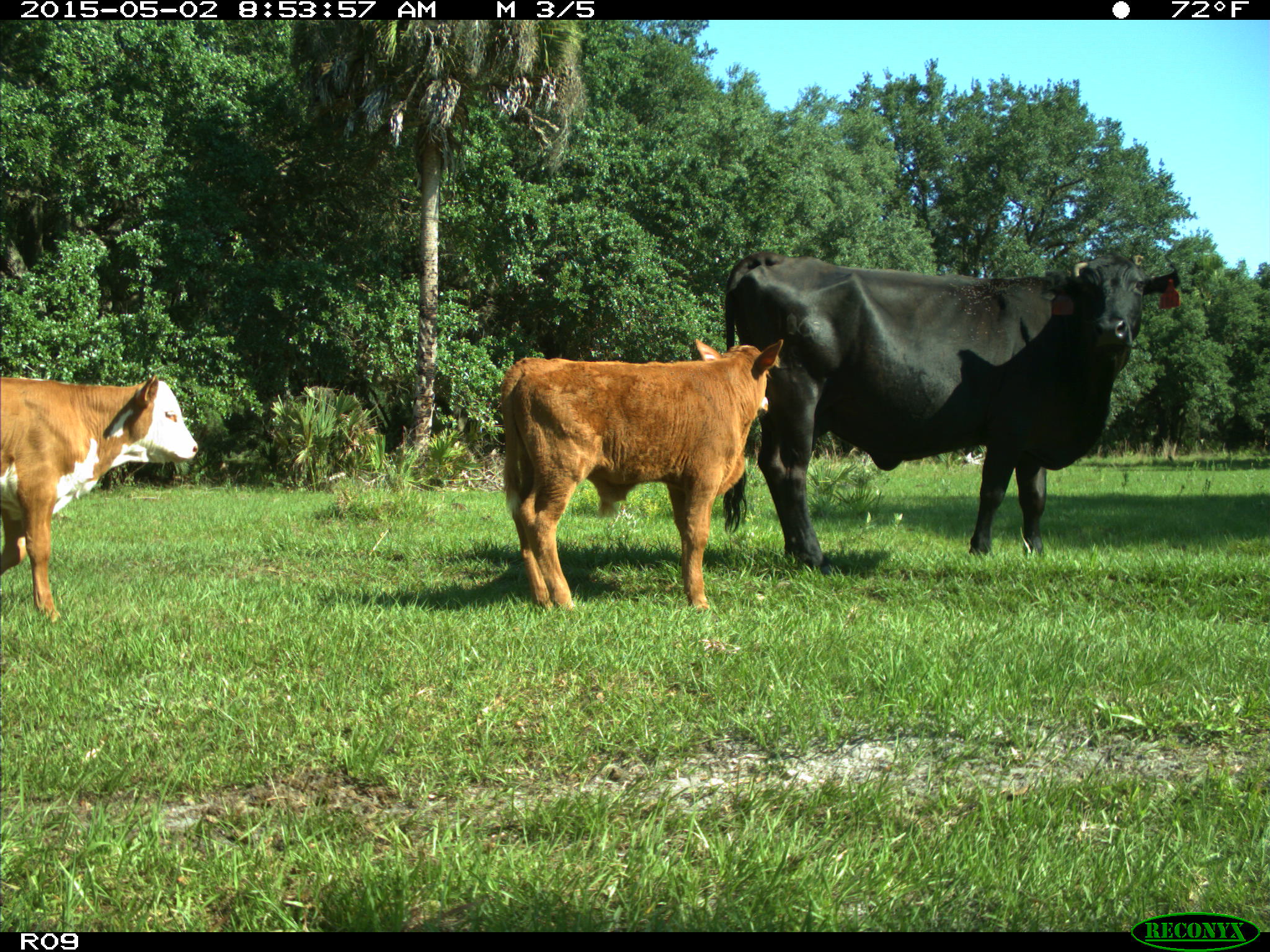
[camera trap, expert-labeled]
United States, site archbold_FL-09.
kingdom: Animalia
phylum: Chordata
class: Mammalia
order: Artiodactyla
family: Bovidae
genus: Bos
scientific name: Bos taurus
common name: domestic cow